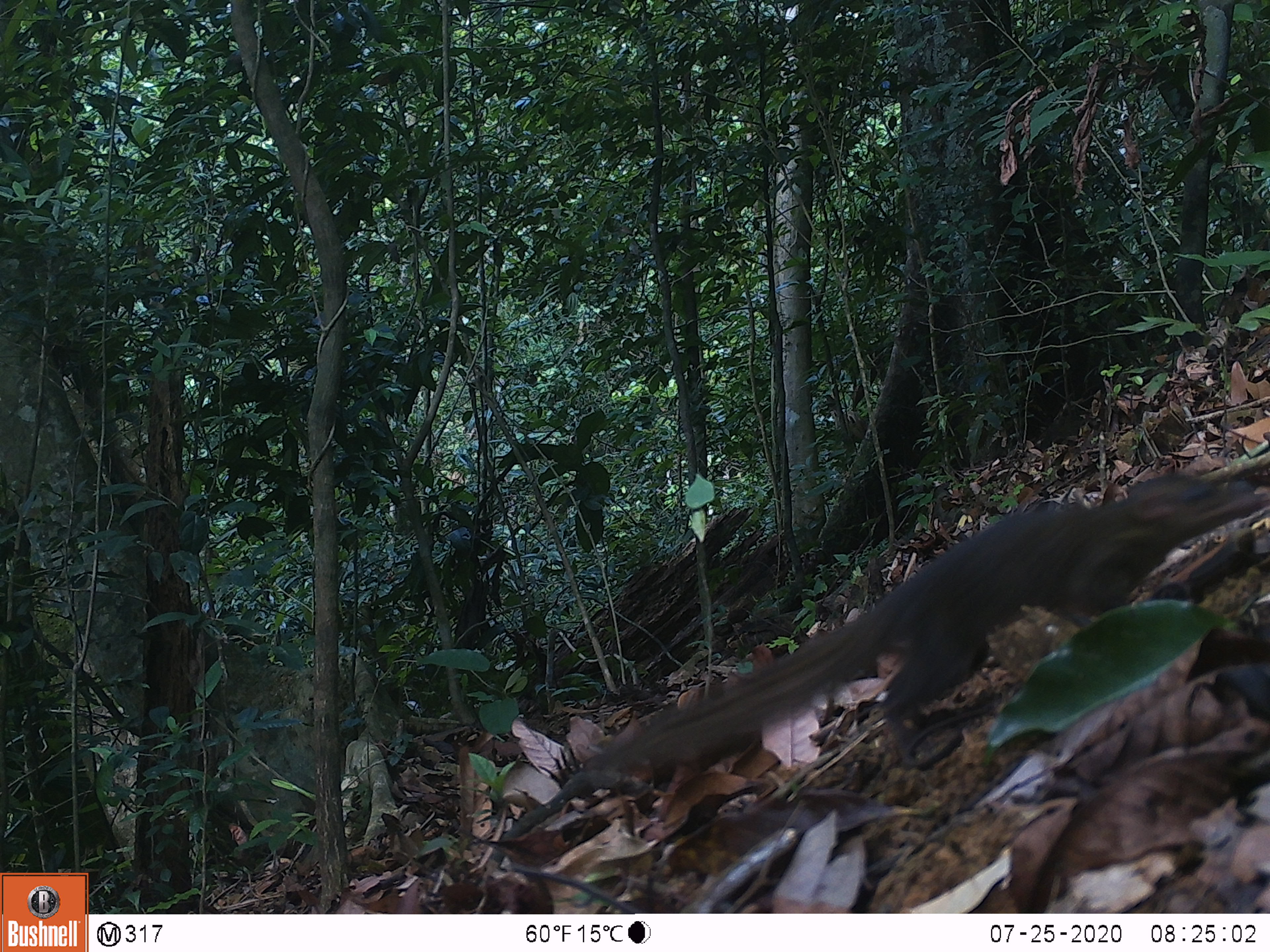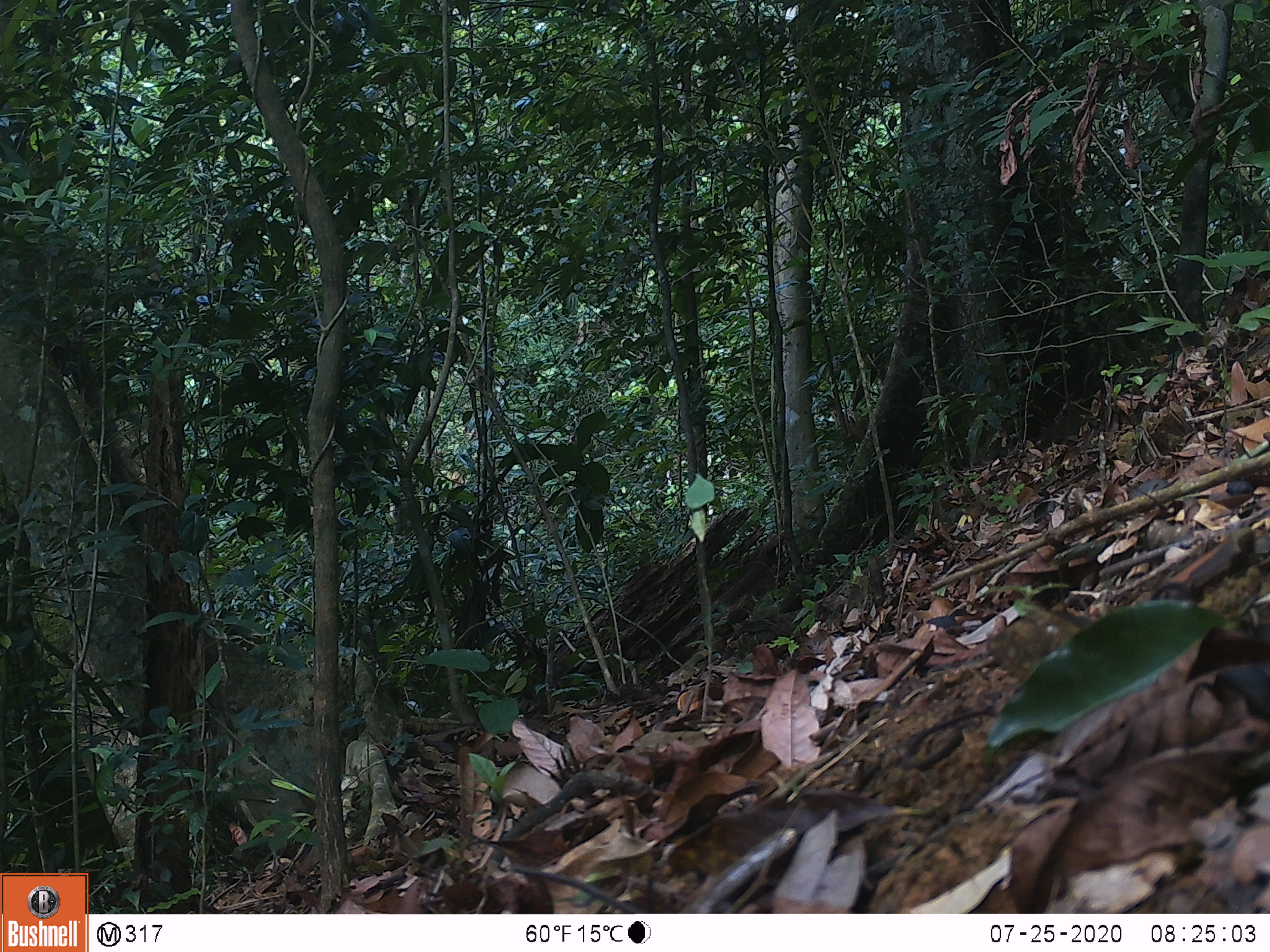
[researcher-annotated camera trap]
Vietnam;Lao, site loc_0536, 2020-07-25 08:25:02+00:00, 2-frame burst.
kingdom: Animalia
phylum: Chordata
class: Mammalia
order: Scandentia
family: Tupaiidae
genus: Tupaia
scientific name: Tupaia belangeri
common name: northern treeshrew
Northern treeshrew (Tupaia belangeri). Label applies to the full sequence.